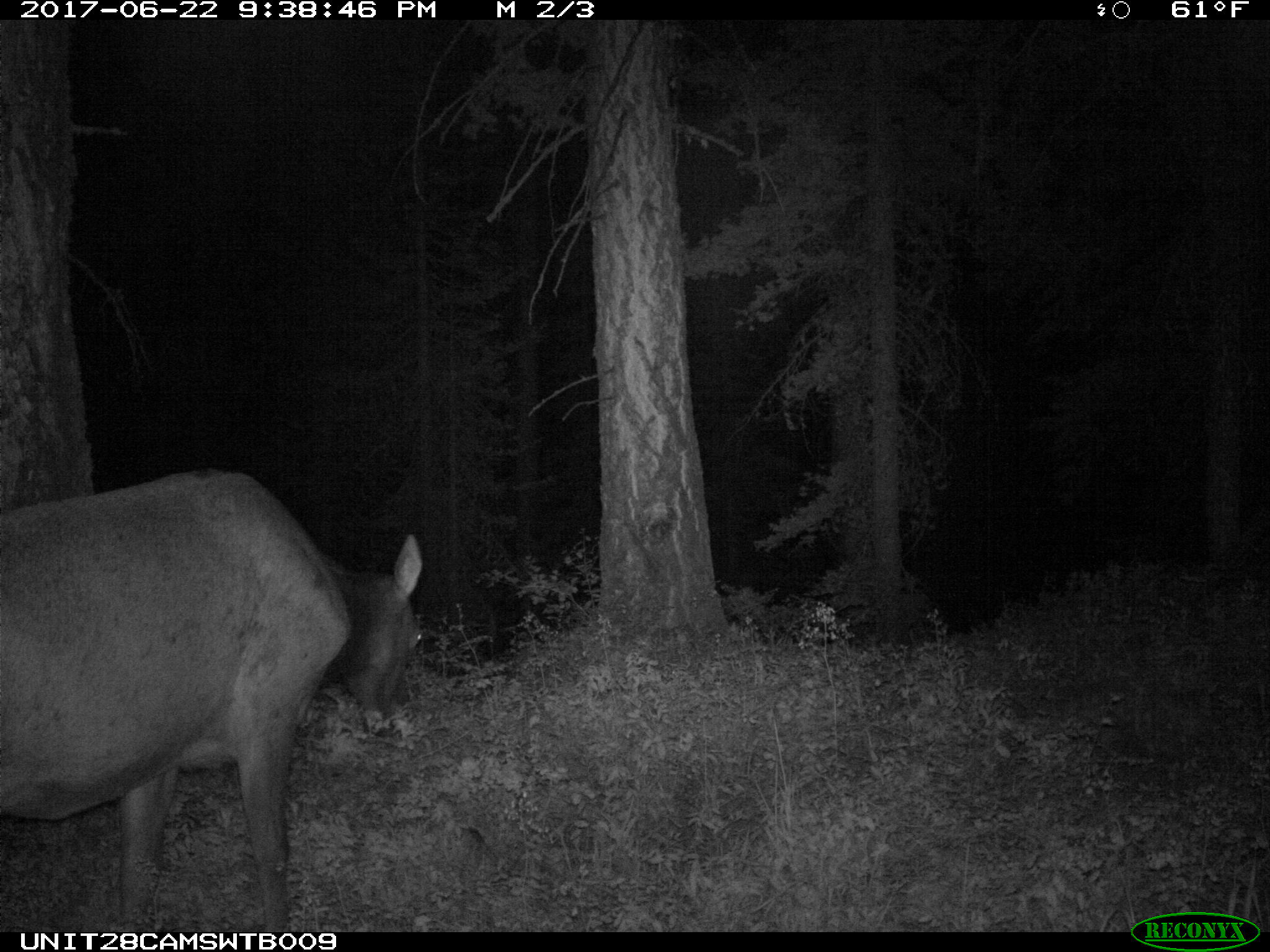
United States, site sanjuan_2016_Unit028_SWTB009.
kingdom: Animalia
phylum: Chordata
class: Mammalia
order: Artiodactyla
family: Cervidae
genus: Cervus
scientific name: Cervus elaphus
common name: red deer